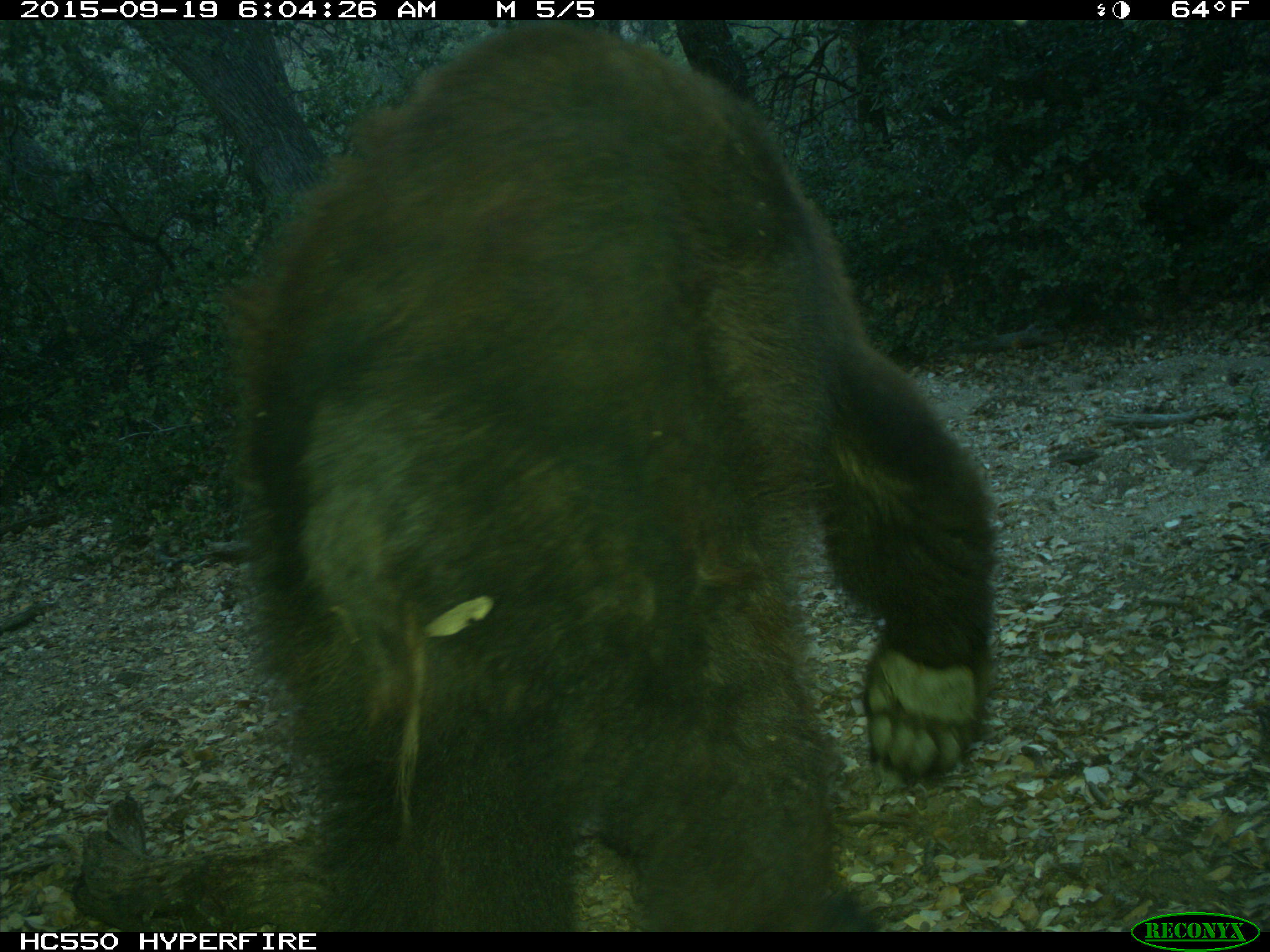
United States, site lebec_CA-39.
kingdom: Animalia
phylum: Chordata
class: Mammalia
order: Carnivora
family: Ursidae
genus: Ursus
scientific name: Ursus americanus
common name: american black bear